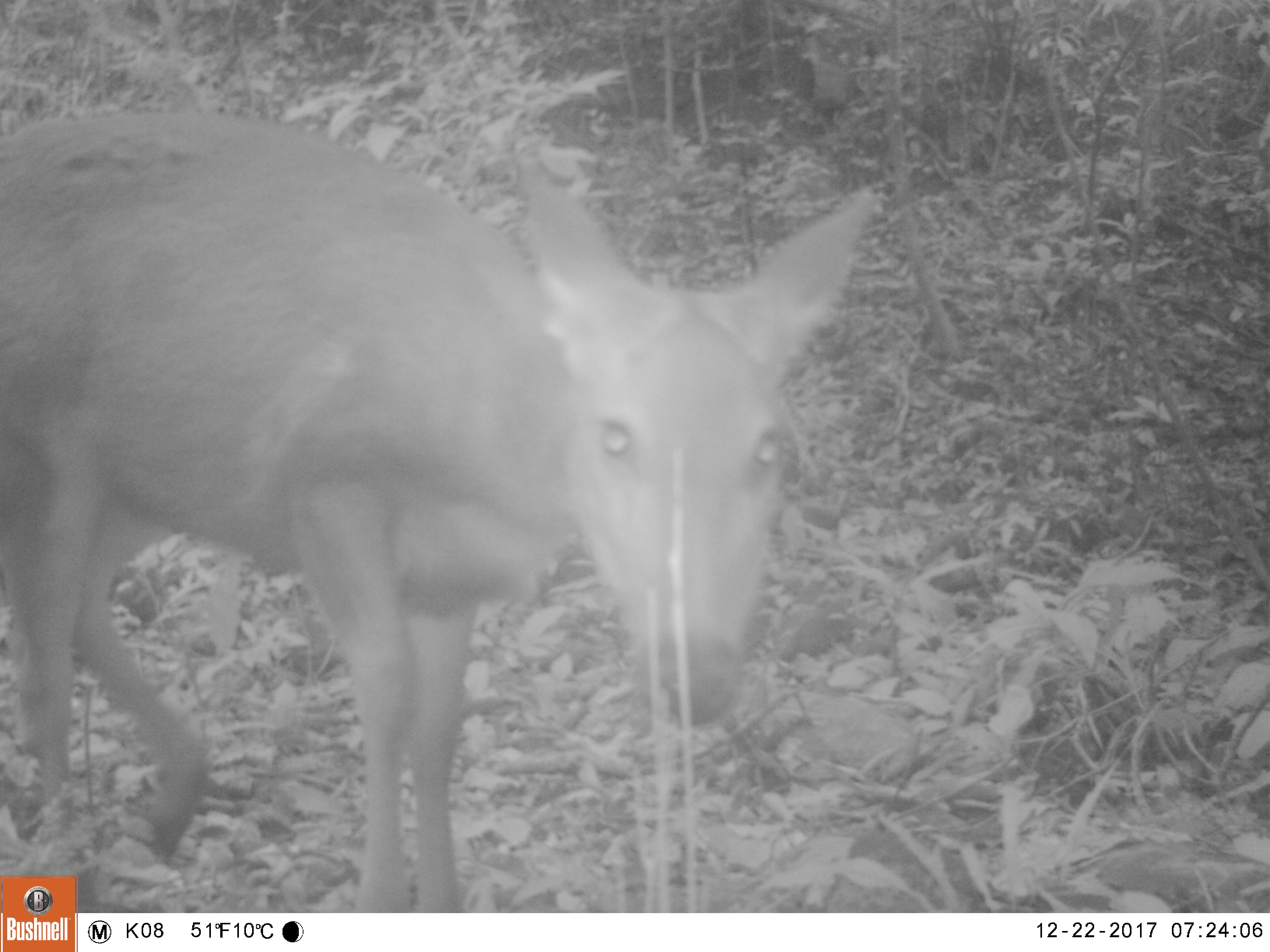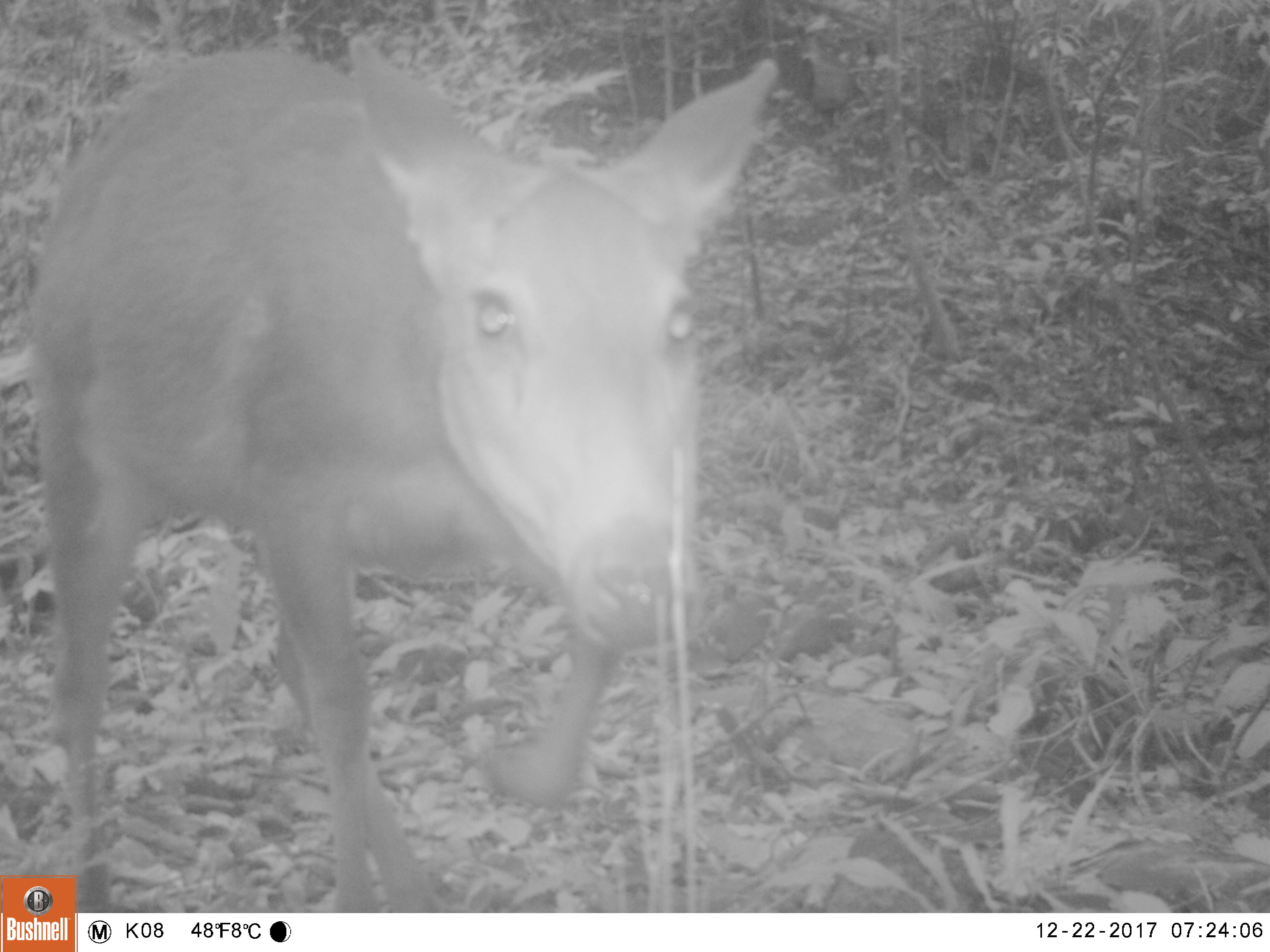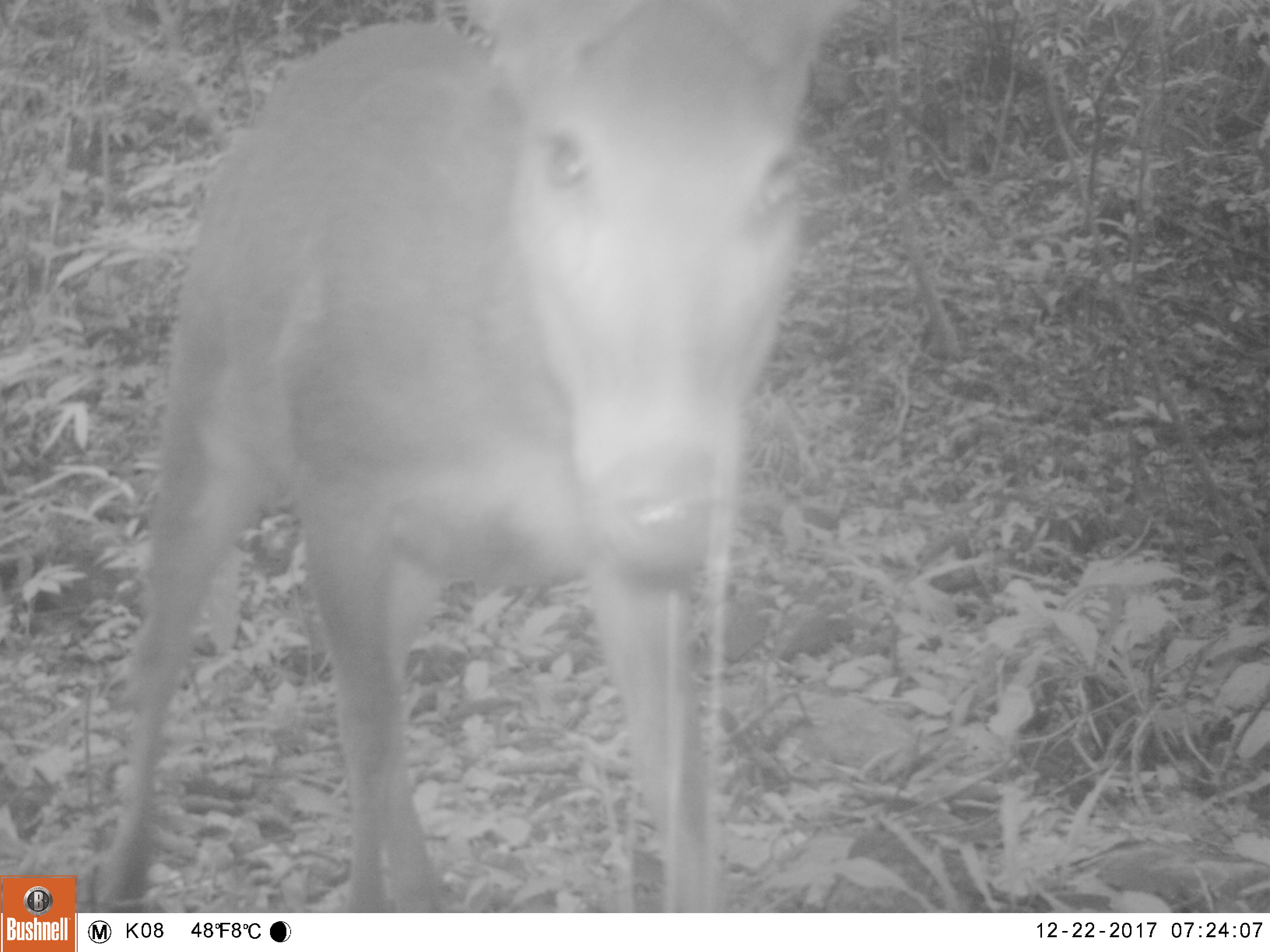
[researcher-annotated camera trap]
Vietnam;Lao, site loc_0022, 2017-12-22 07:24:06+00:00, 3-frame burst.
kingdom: Animalia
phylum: Chordata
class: Mammalia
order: Artiodactyla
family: Cervidae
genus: Rusa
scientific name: Rusa unicolor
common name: sambar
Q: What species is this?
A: Sambar (Rusa unicolor).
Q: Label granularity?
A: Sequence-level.